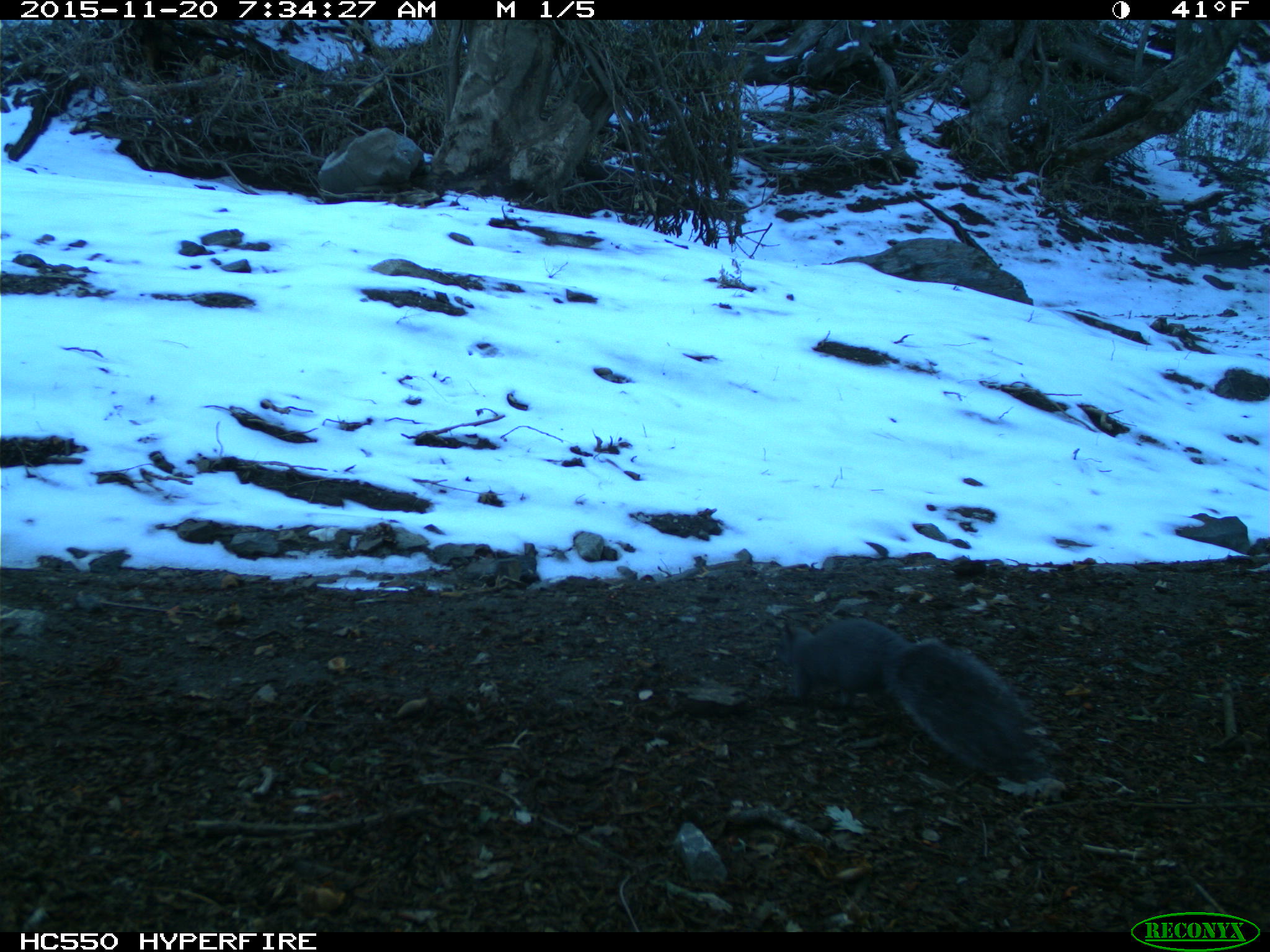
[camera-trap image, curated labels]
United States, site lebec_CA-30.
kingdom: Animalia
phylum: Chordata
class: Mammalia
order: Rodentia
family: Sciuridae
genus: Sciurus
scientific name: Sciurus carolinensis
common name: eastern gray squirrel